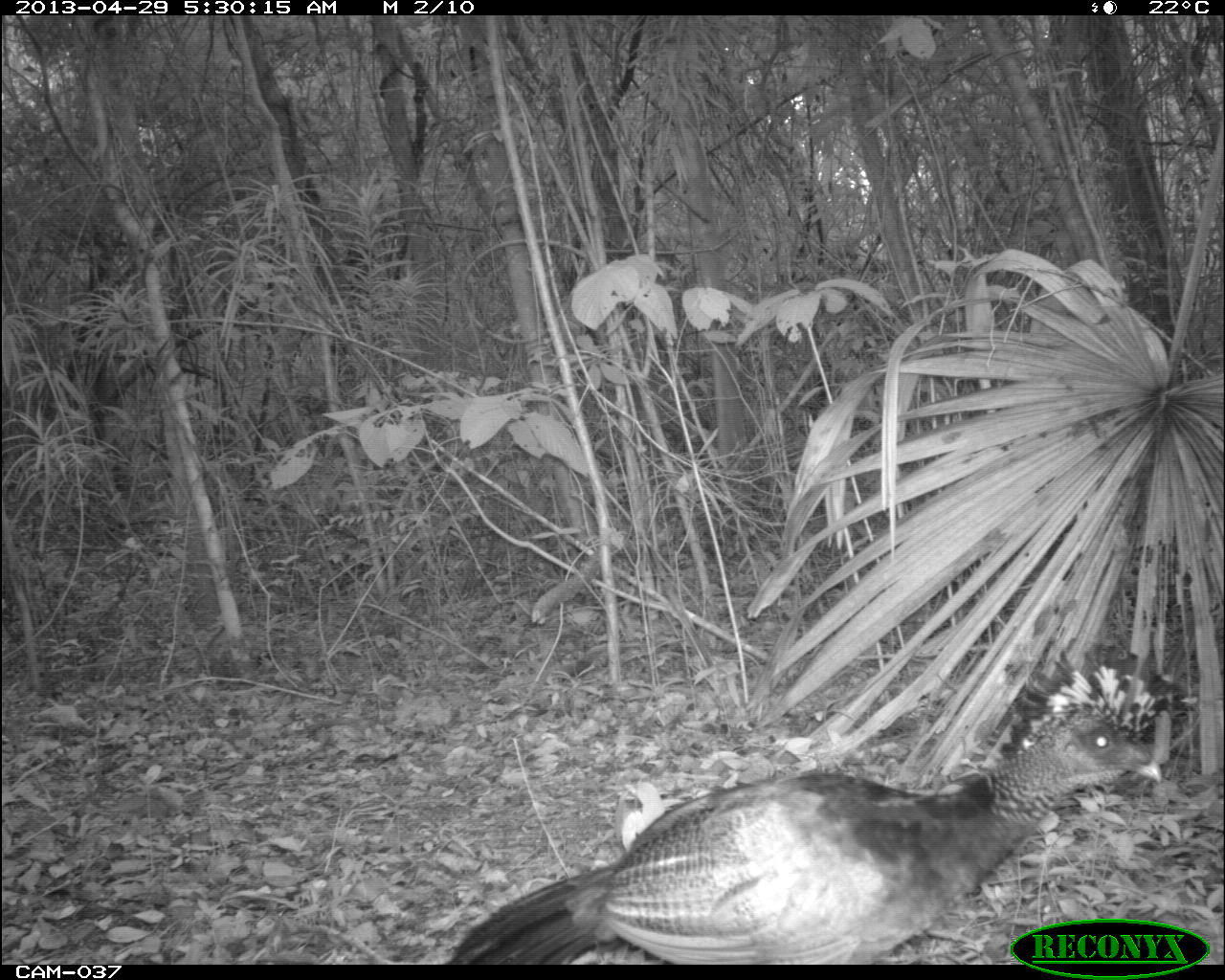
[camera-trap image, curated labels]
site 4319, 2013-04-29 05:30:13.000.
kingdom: Animalia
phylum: Chordata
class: Aves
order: Galliformes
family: Cracidae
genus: Crax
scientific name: Crax rubra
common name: great curassow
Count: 1.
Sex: female.